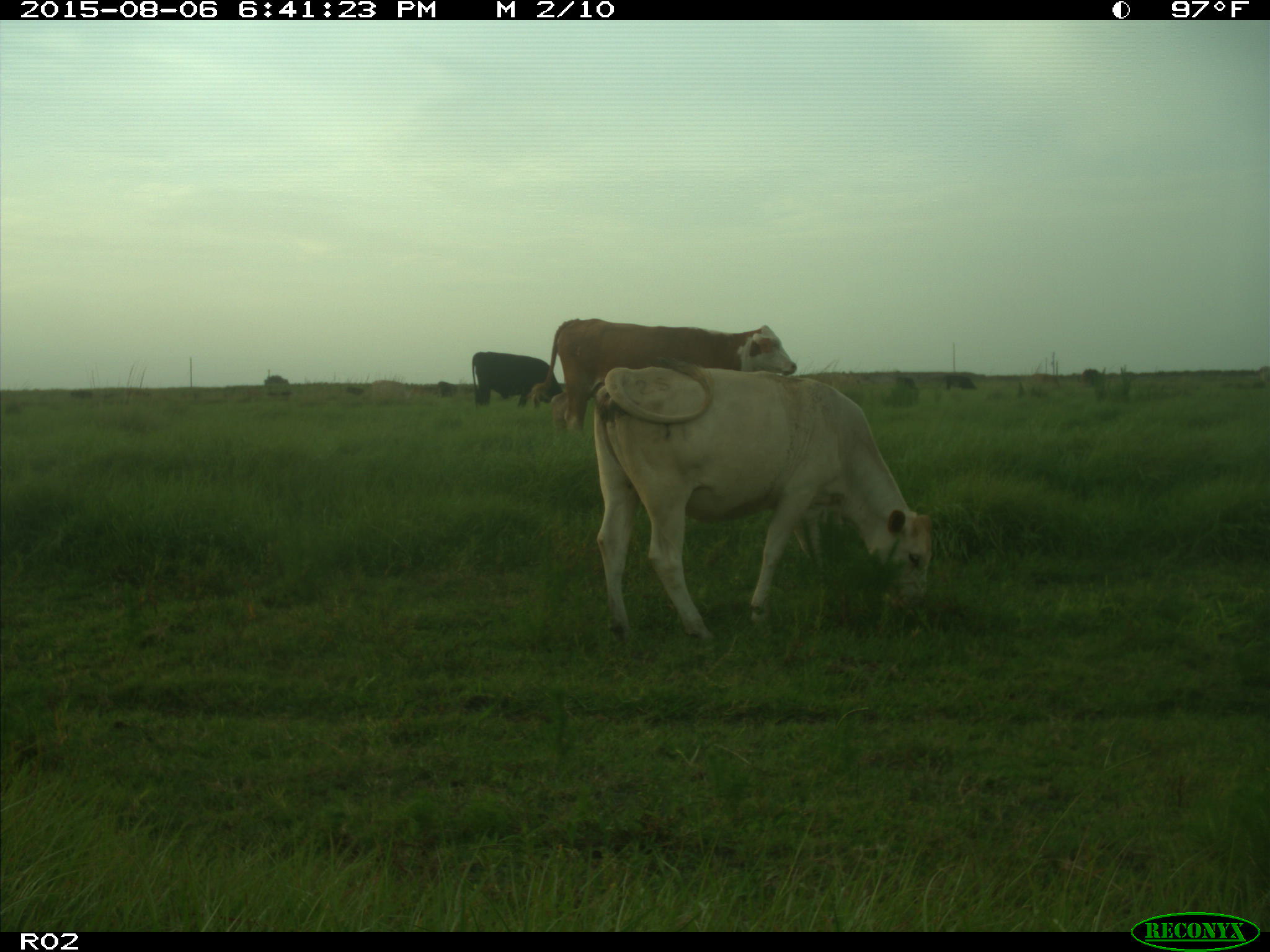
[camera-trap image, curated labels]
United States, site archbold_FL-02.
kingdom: Animalia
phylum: Chordata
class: Mammalia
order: Artiodactyla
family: Bovidae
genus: Bos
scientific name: Bos taurus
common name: domestic cow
Bos taurus (domestic cow).